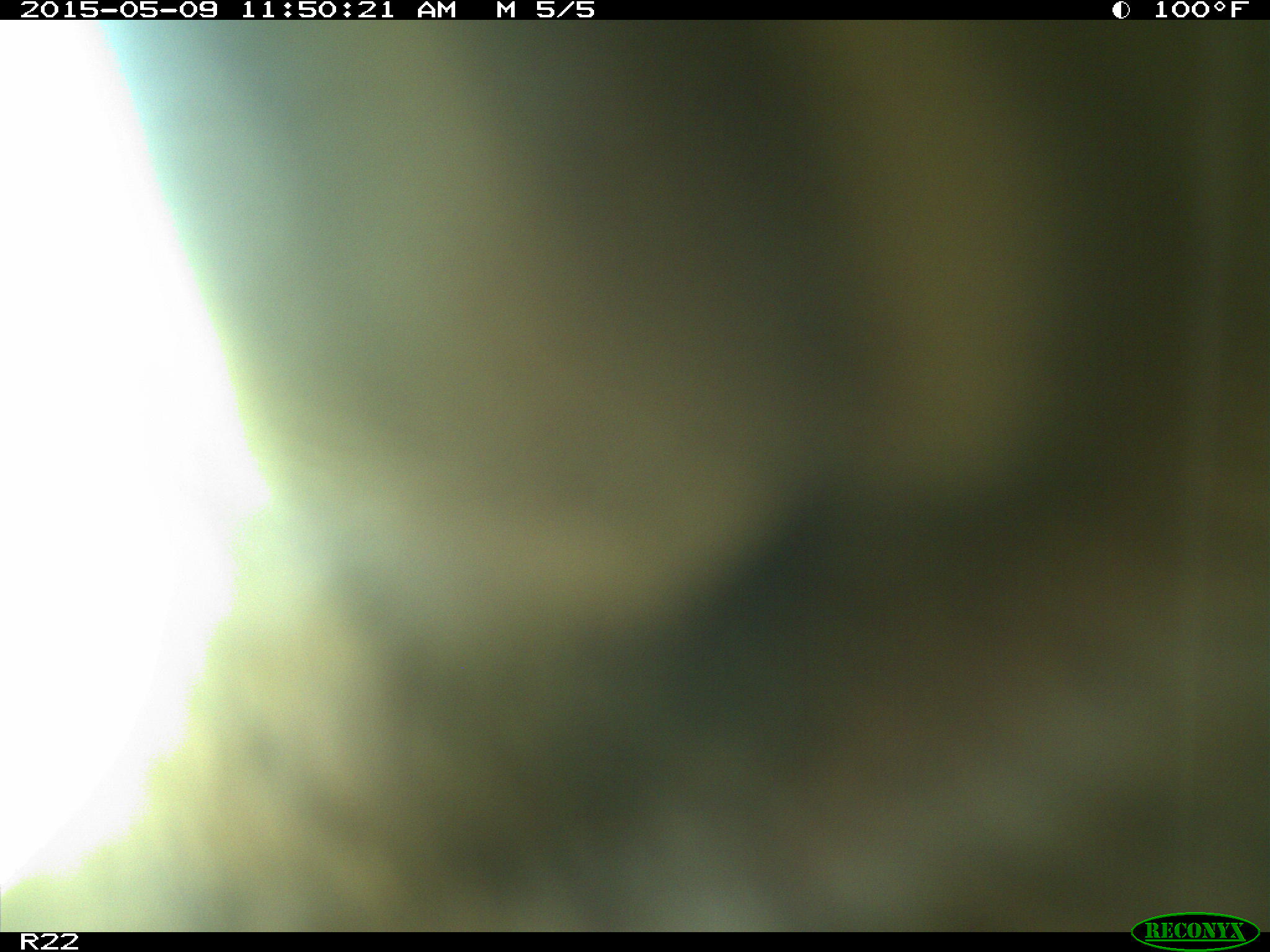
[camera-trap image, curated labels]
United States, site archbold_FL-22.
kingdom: Animalia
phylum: Chordata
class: Mammalia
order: Artiodactyla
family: Bovidae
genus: Bos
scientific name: Bos taurus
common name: domestic cow